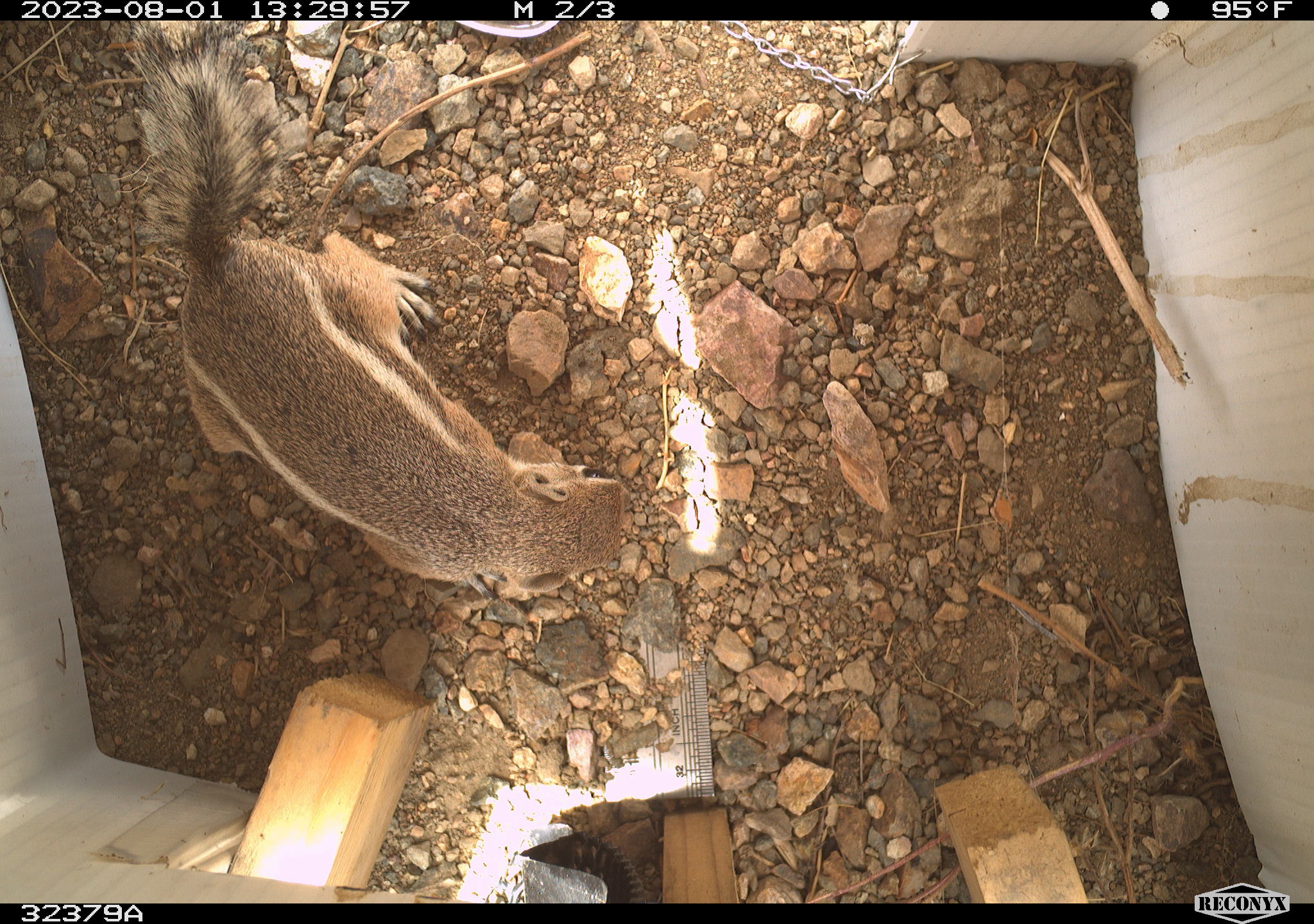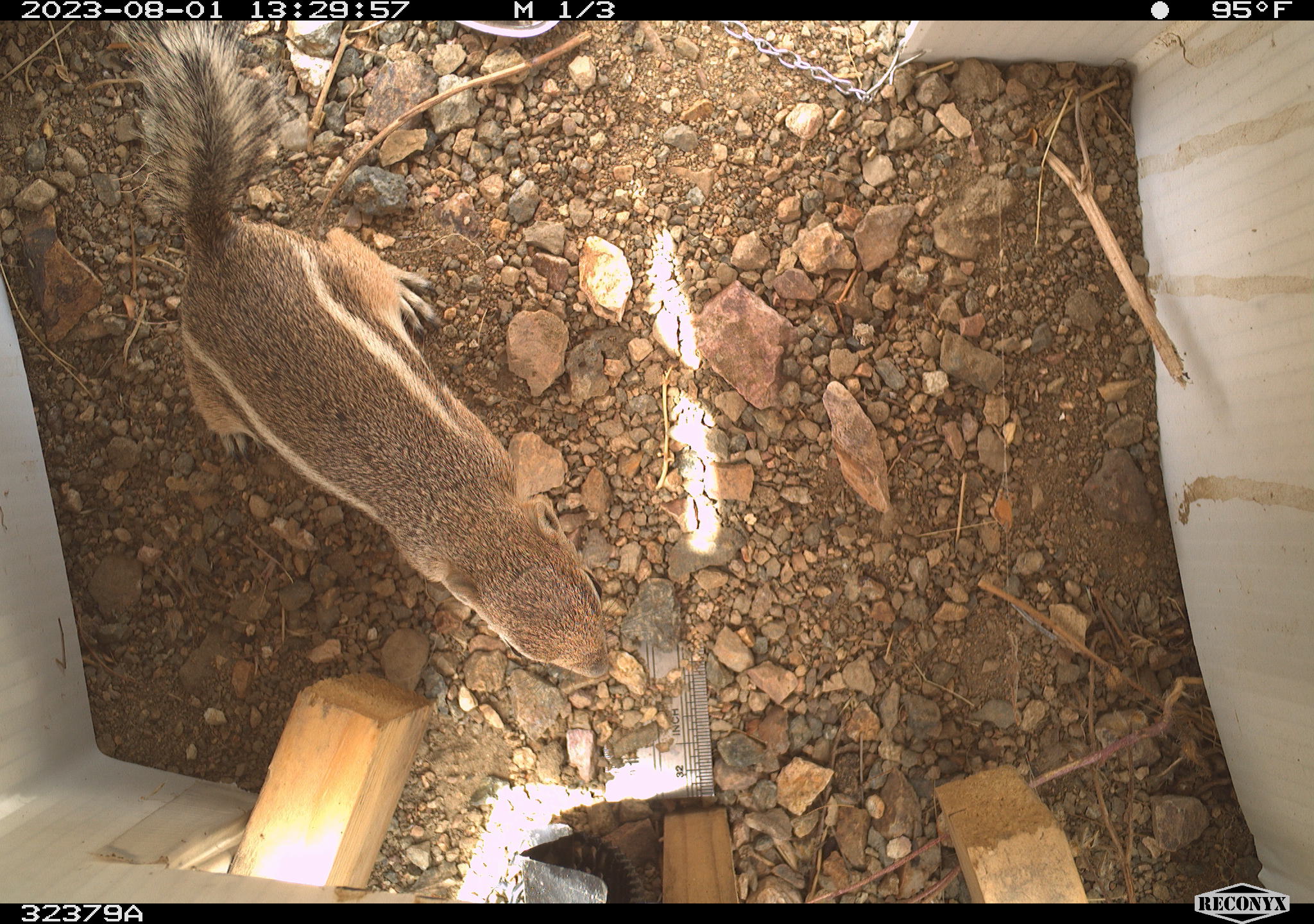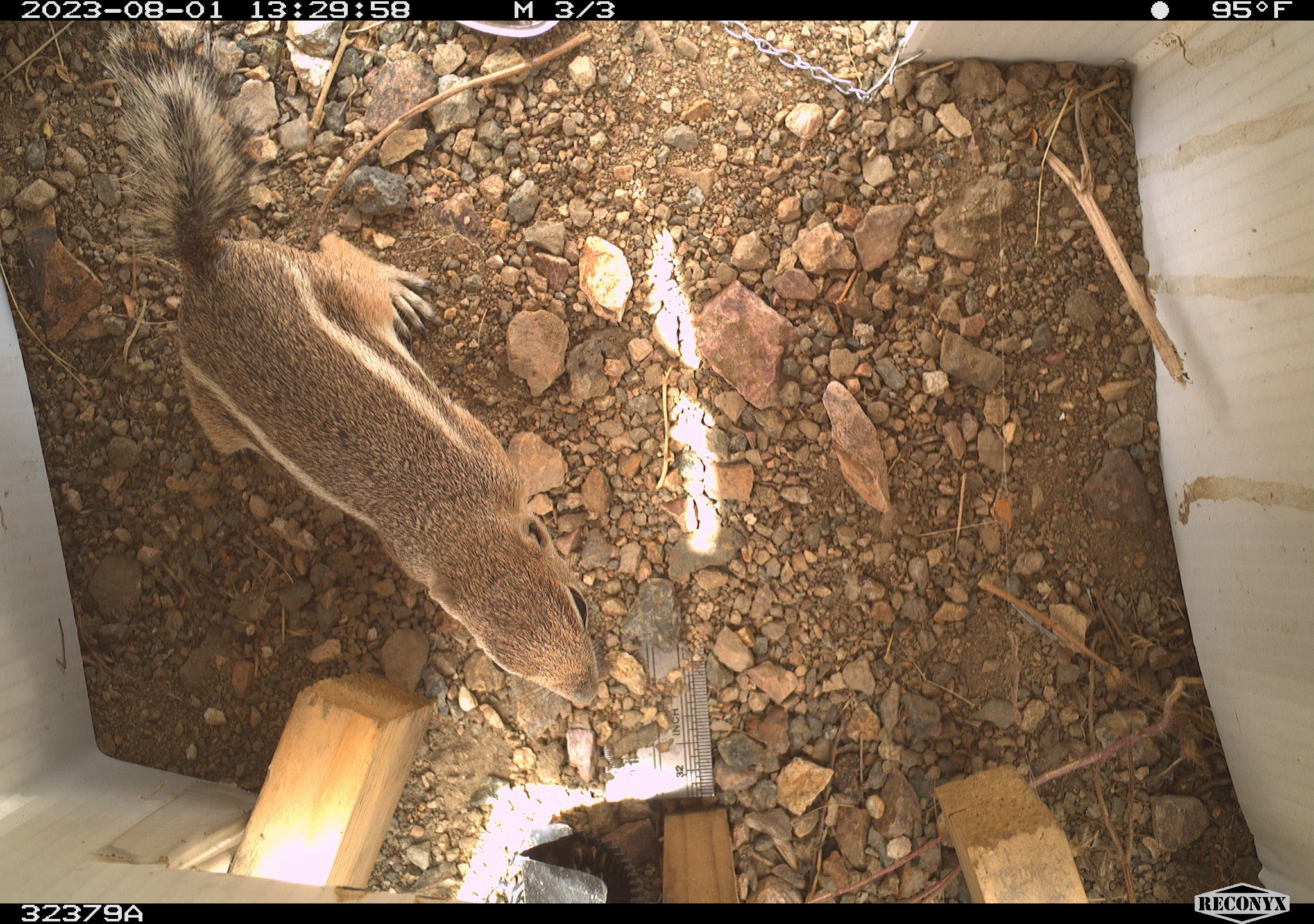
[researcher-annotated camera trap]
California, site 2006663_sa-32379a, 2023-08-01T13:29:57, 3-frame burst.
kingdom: Animalia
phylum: Chordata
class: Mammalia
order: Rodentia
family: Sciuridae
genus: Ammospermophilus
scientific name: Ammospermophilus leucurus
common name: white-tailed antelope squirrel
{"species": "white-tailed antelope squirrel (Ammospermophilus leucurus)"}